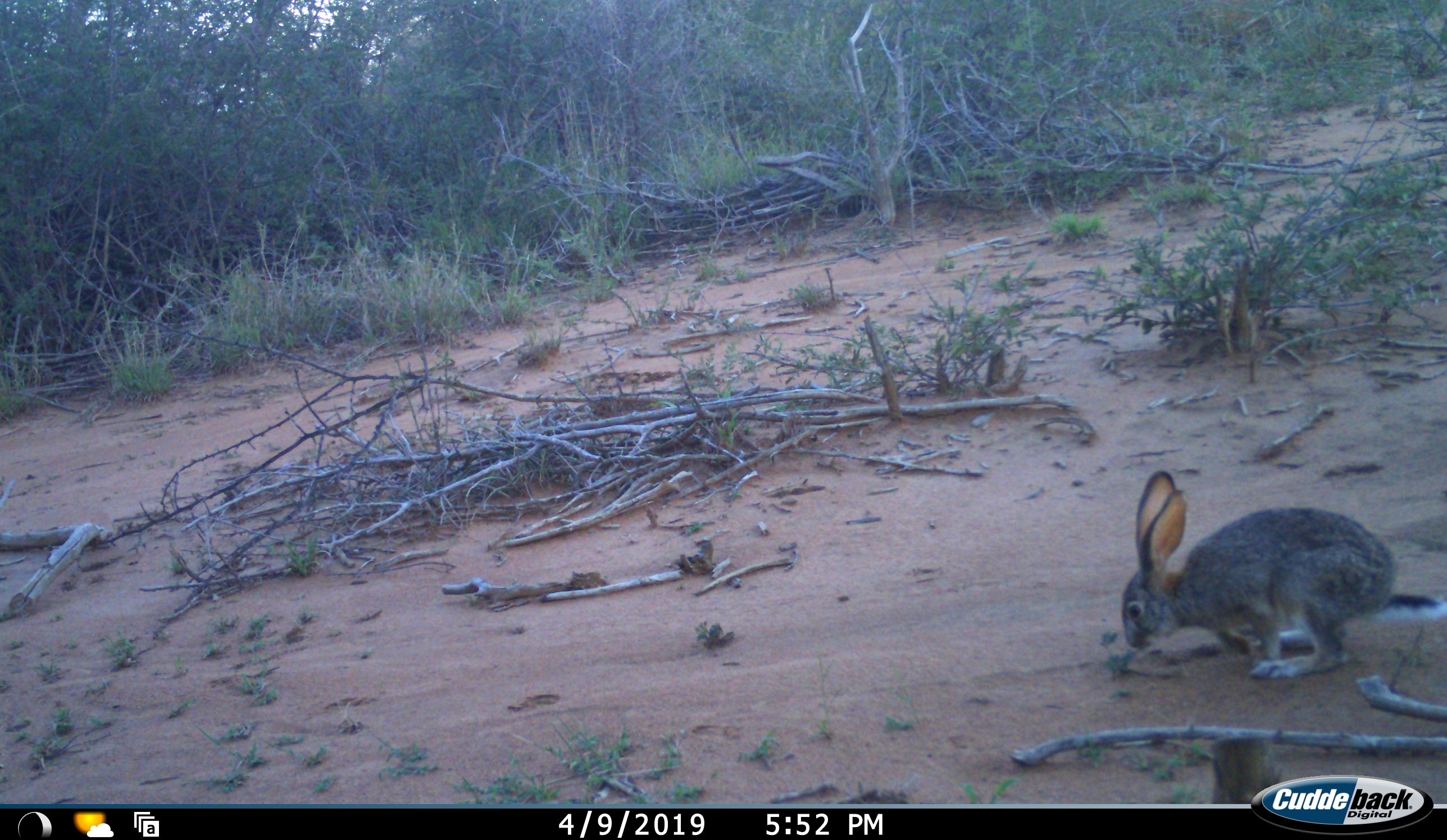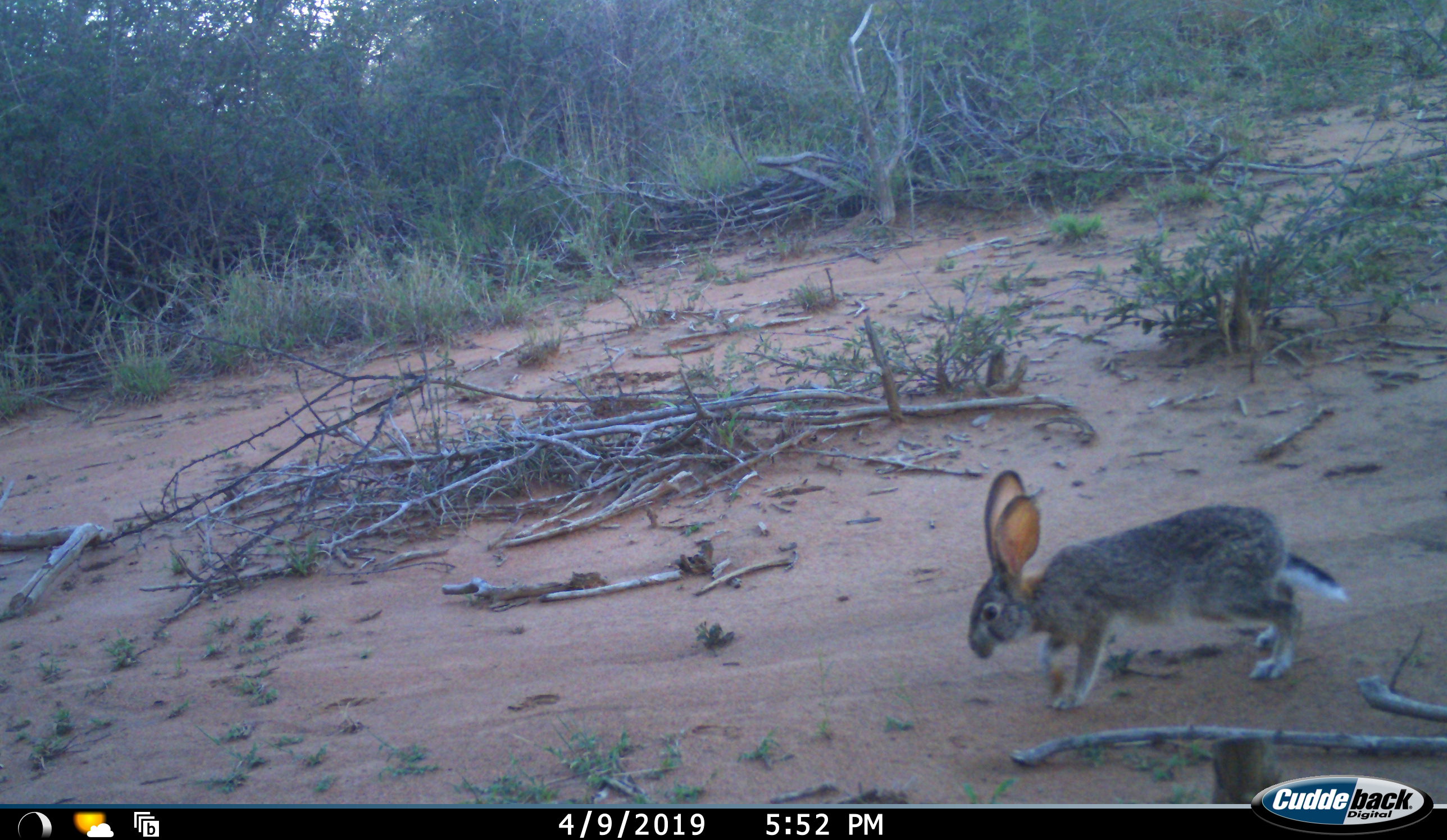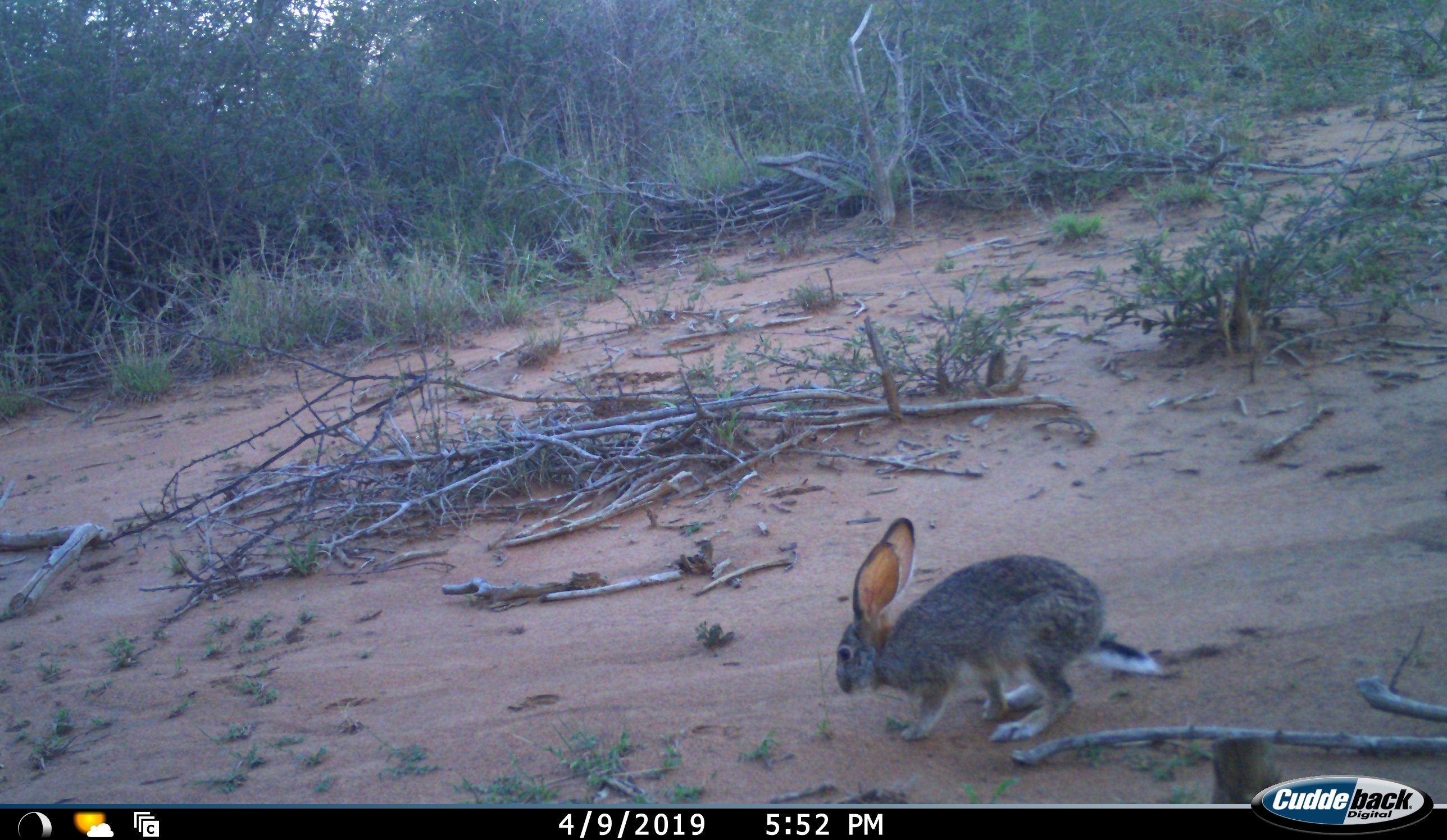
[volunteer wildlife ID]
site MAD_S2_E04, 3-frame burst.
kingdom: Animalia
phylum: Chordata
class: Mammalia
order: Carnivora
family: Herpestidae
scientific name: Herpestidae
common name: mongoose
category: mongooseunknown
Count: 1.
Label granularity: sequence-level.